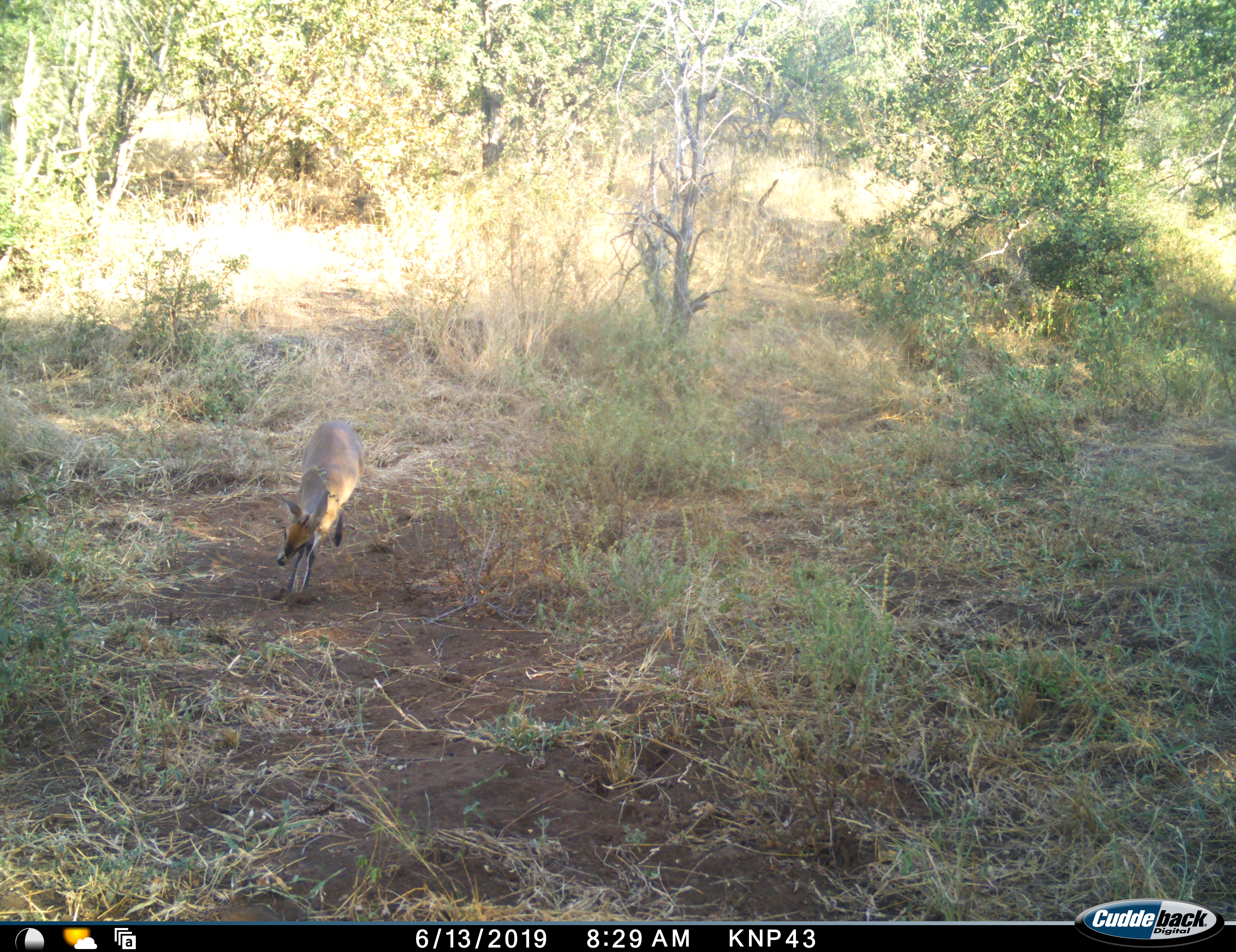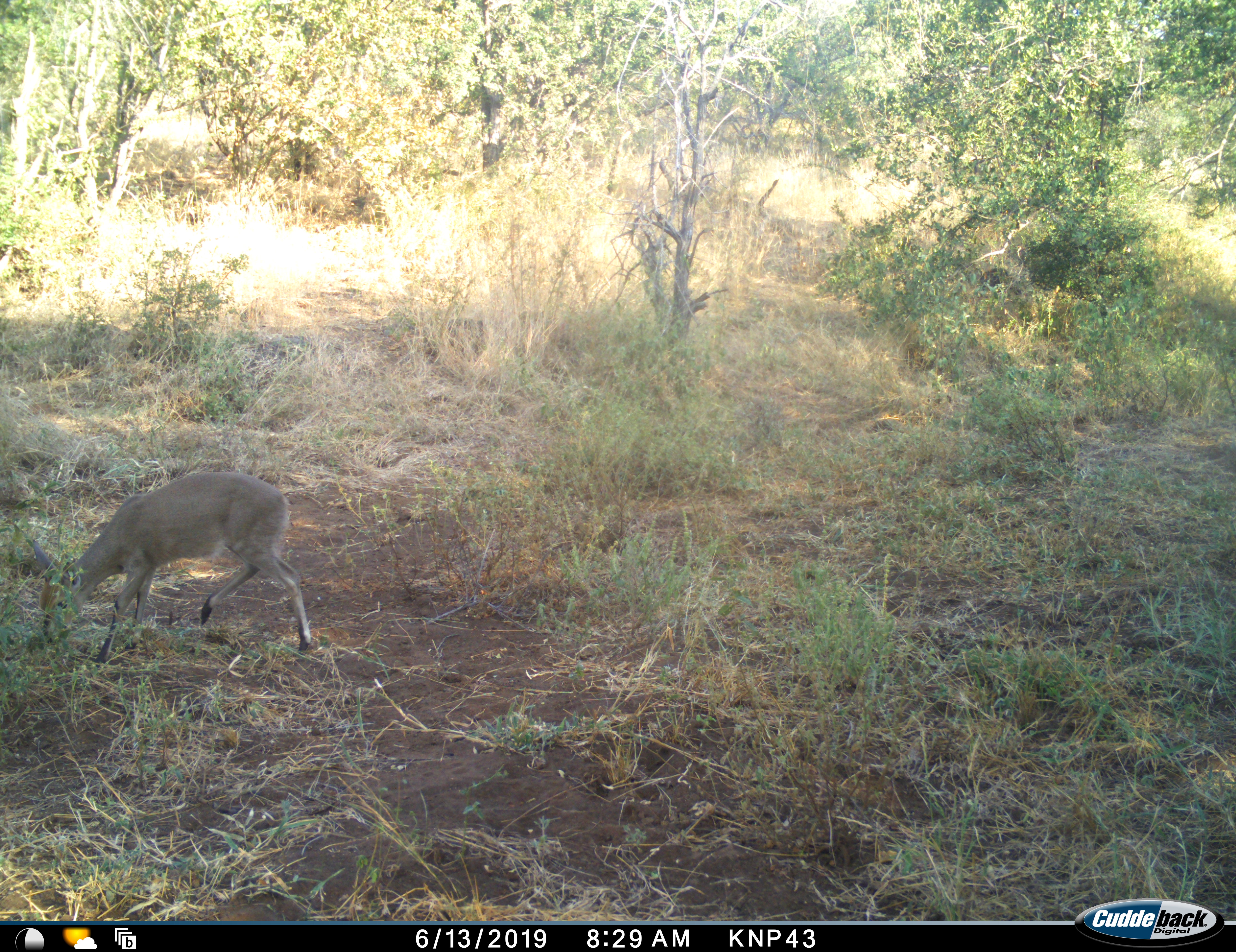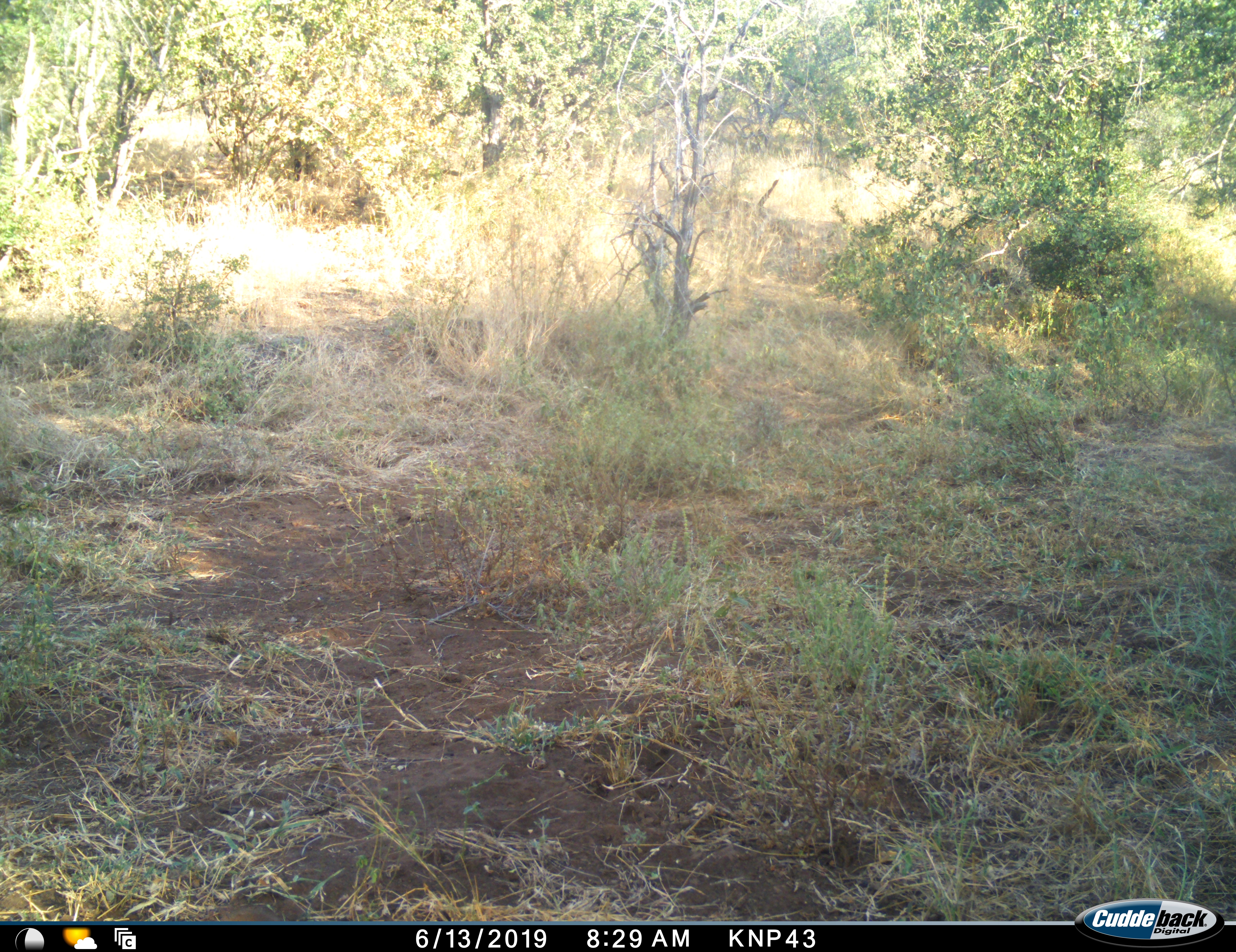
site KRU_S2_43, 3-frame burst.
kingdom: Animalia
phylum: Chordata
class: Mammalia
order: Artiodactyla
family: Bovidae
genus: Sylvicapra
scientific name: Sylvicapra grimmia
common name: common duiker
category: duikercommongrey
Duikercommongrey (common duiker) (Sylvicapra grimmia), count 1. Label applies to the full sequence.